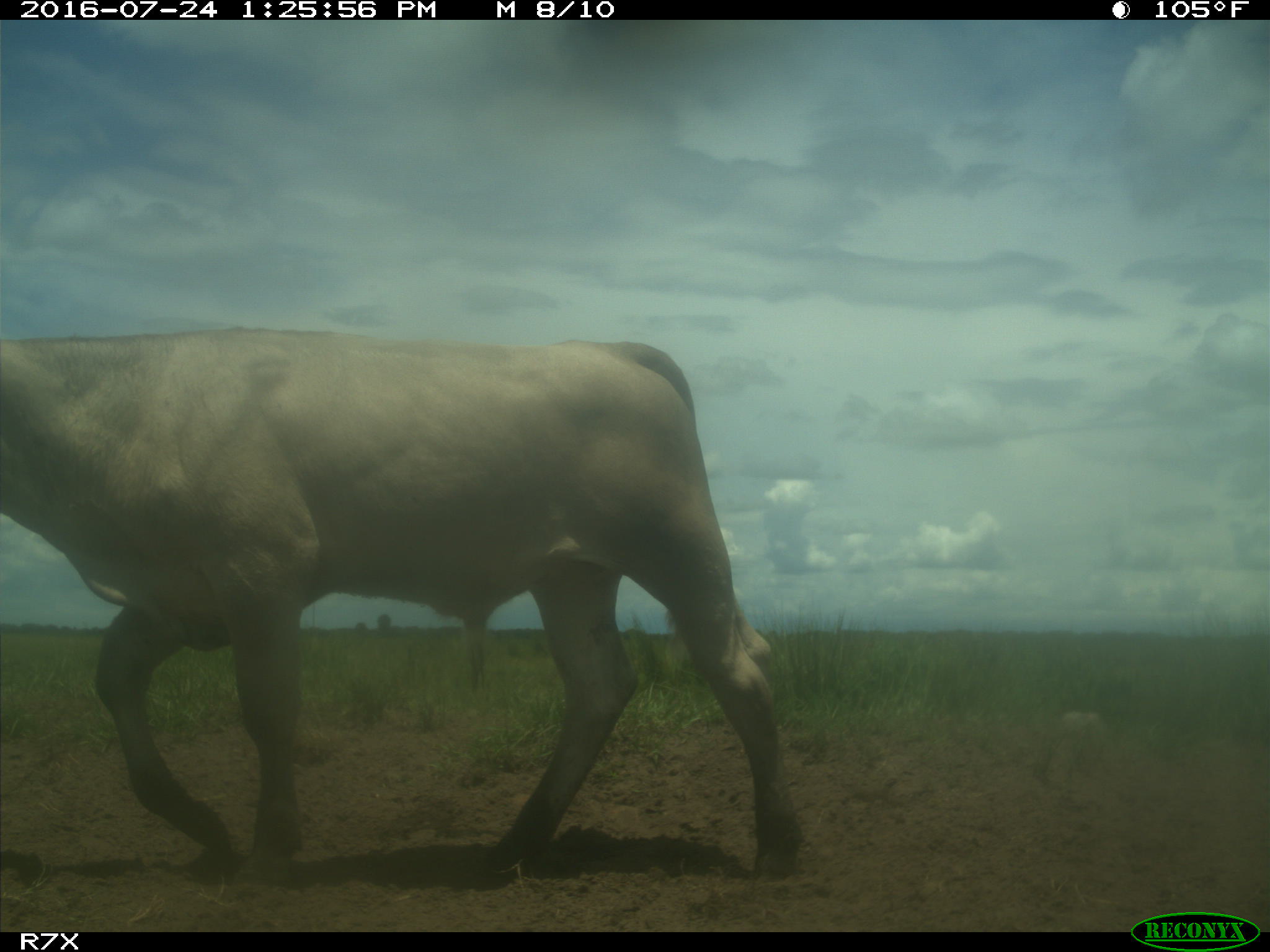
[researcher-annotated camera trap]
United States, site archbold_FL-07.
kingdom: Animalia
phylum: Chordata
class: Mammalia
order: Artiodactyla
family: Bovidae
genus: Bos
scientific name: Bos taurus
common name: domestic cow